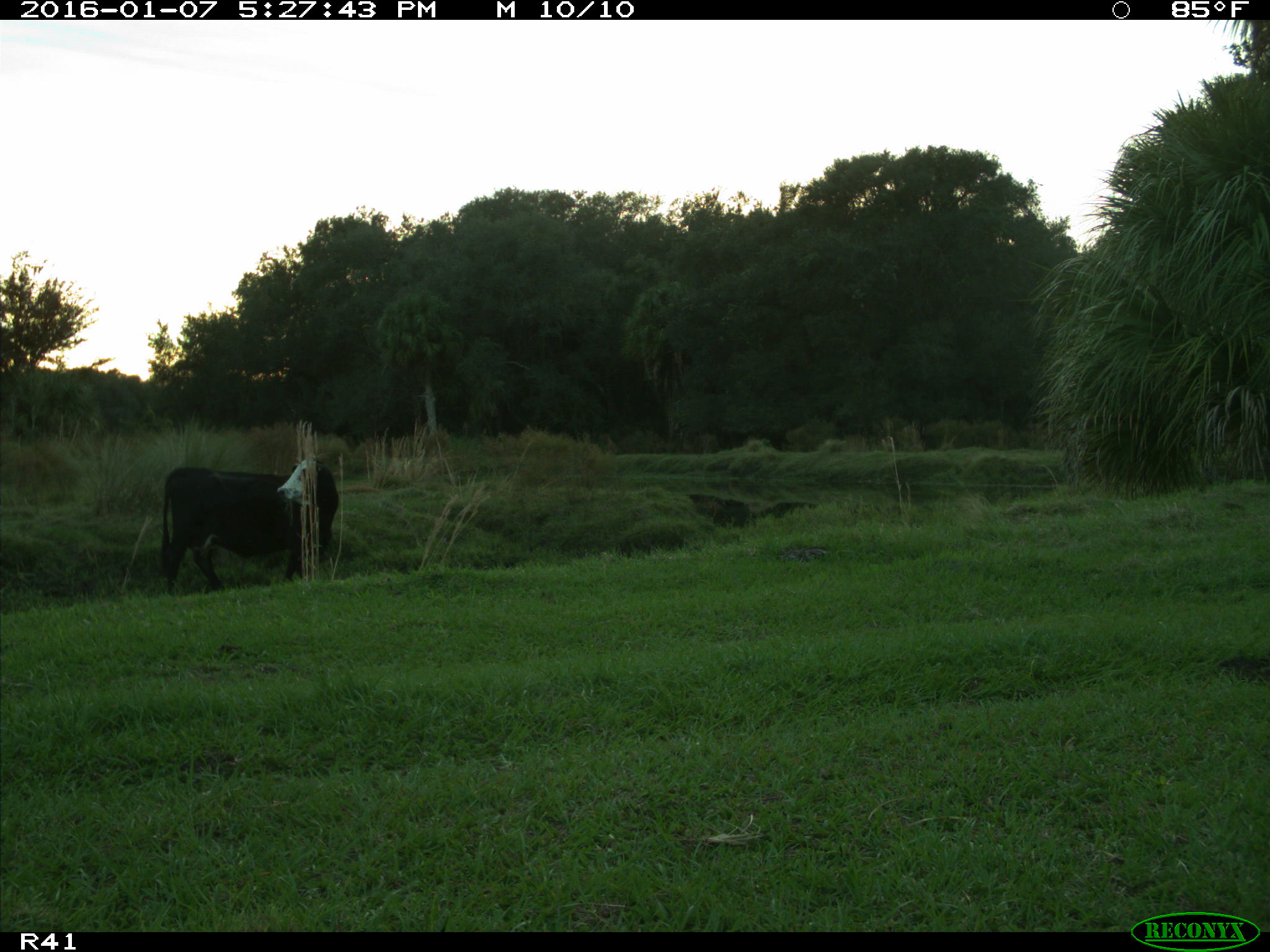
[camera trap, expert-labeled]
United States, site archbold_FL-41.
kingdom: Animalia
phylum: Chordata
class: Mammalia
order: Artiodactyla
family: Bovidae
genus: Bos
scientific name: Bos taurus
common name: domestic cow